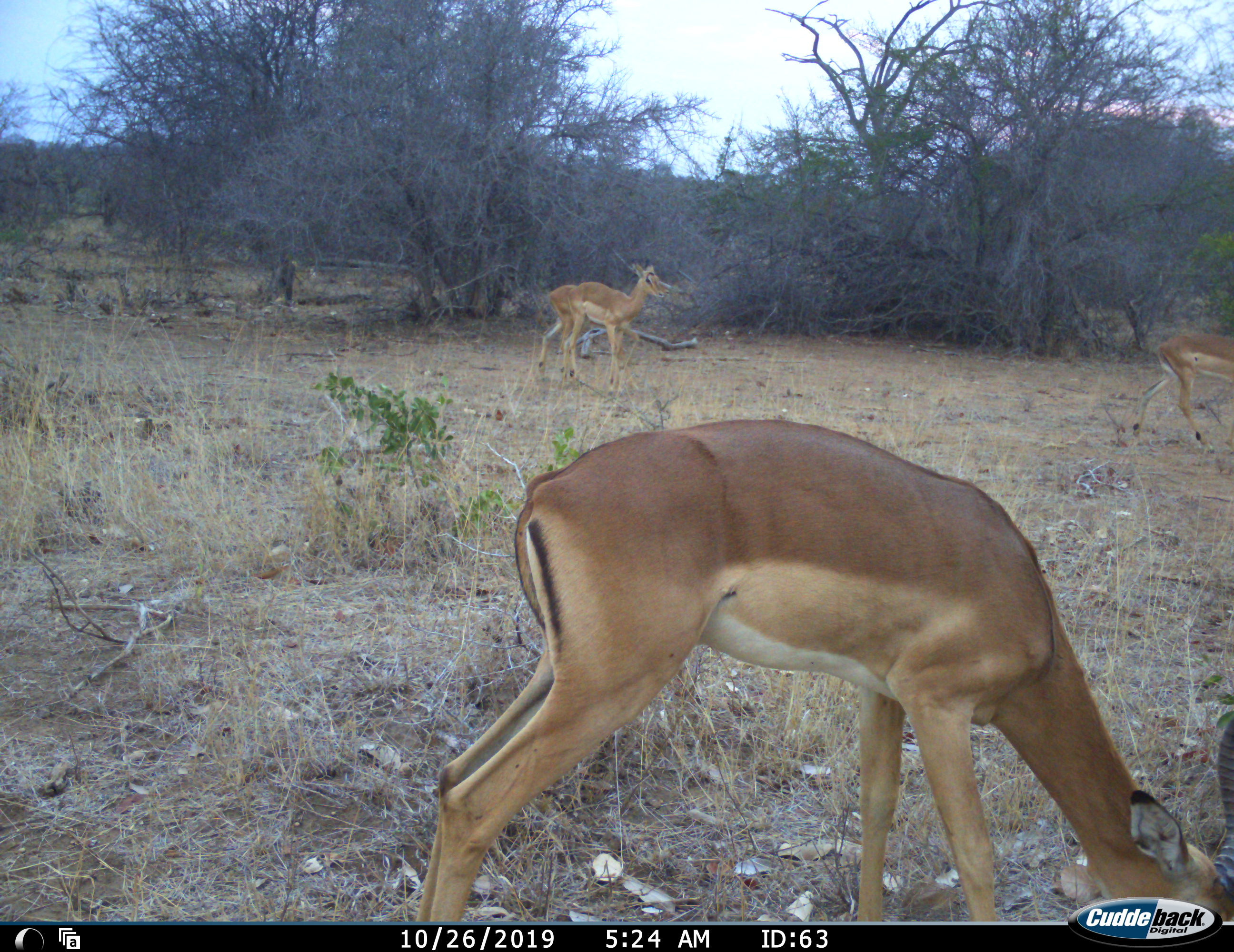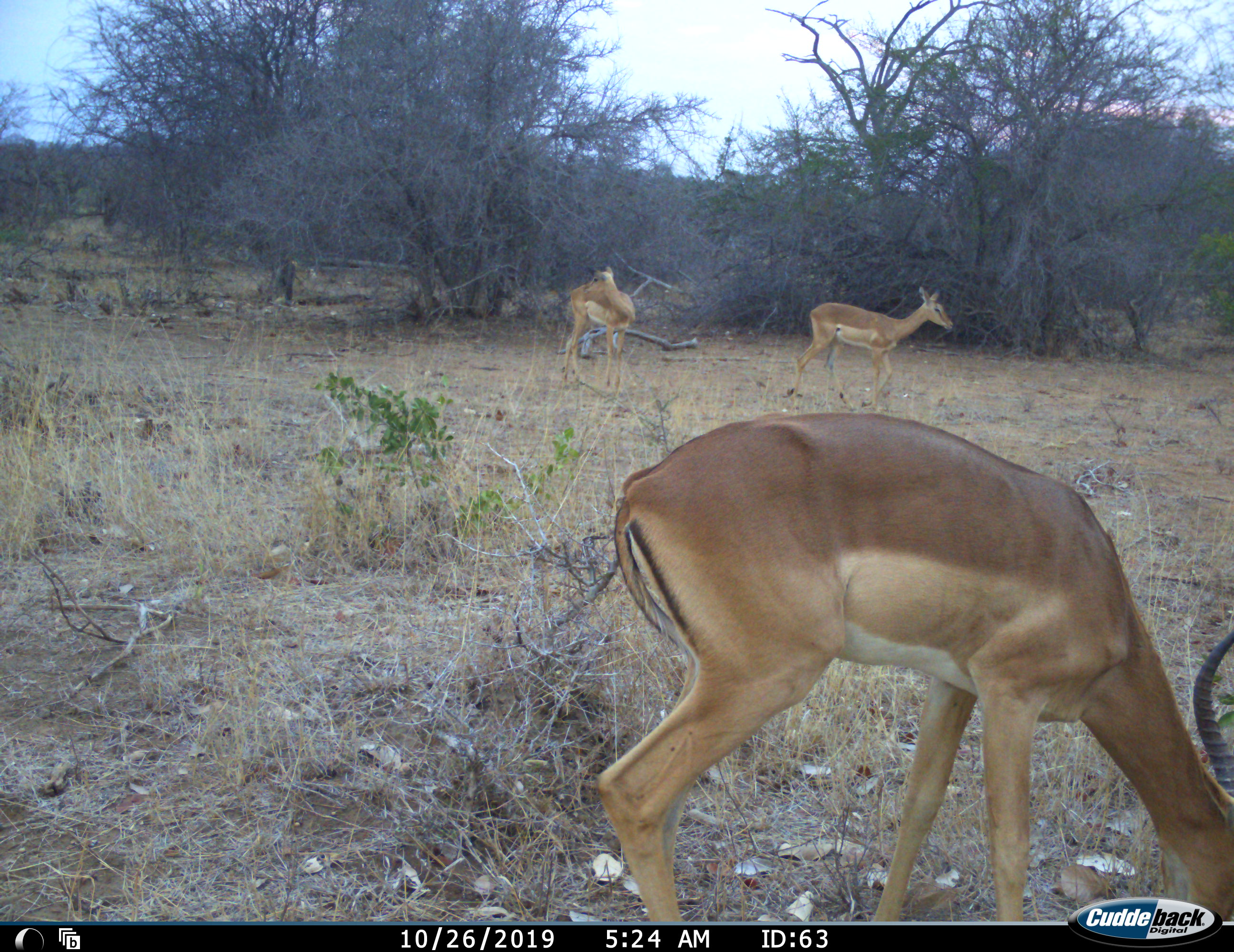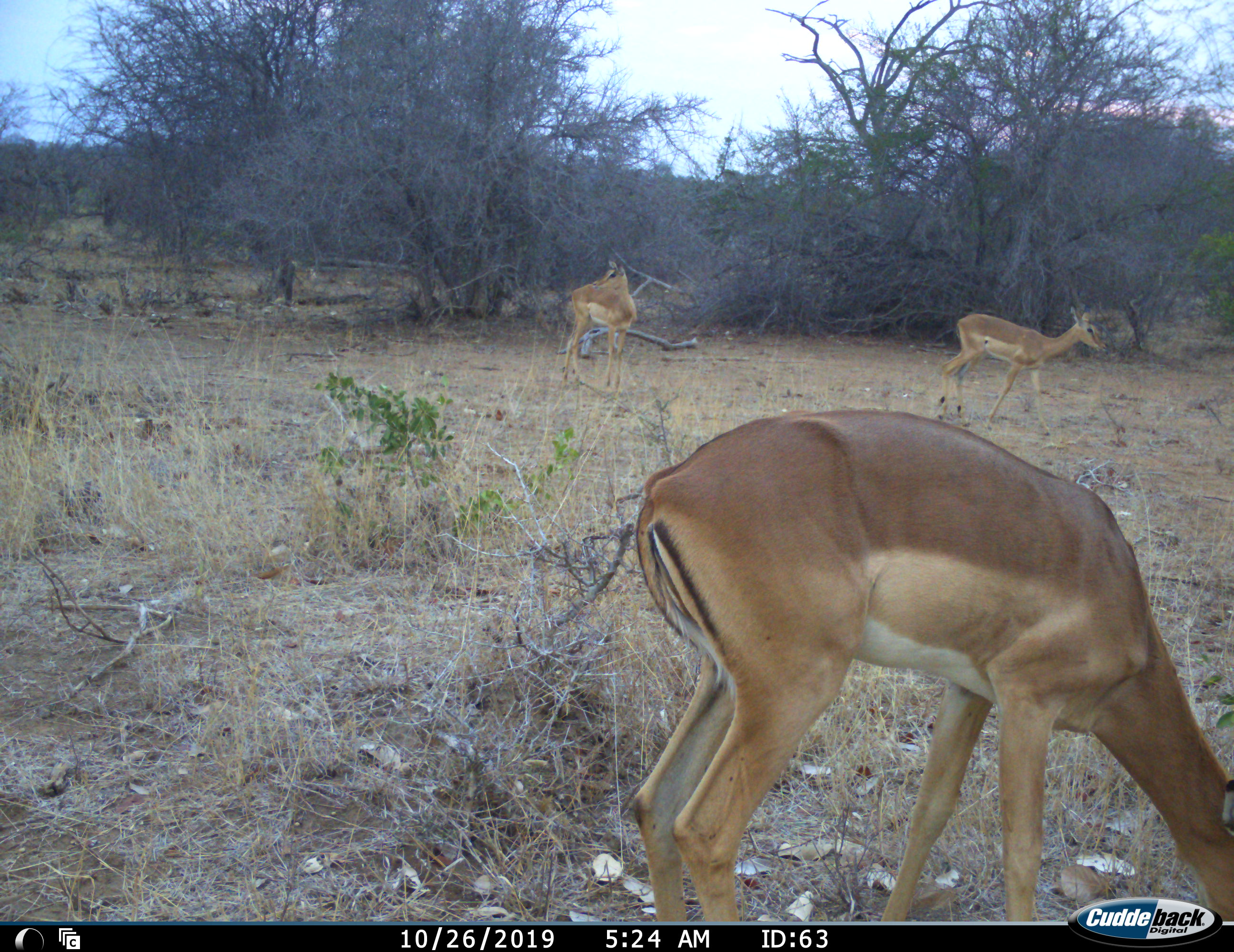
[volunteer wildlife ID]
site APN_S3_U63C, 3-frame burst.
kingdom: Animalia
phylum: Chordata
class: Mammalia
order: Artiodactyla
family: Bovidae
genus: Aepyceros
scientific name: Aepyceros melampus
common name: impala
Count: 4.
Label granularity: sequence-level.